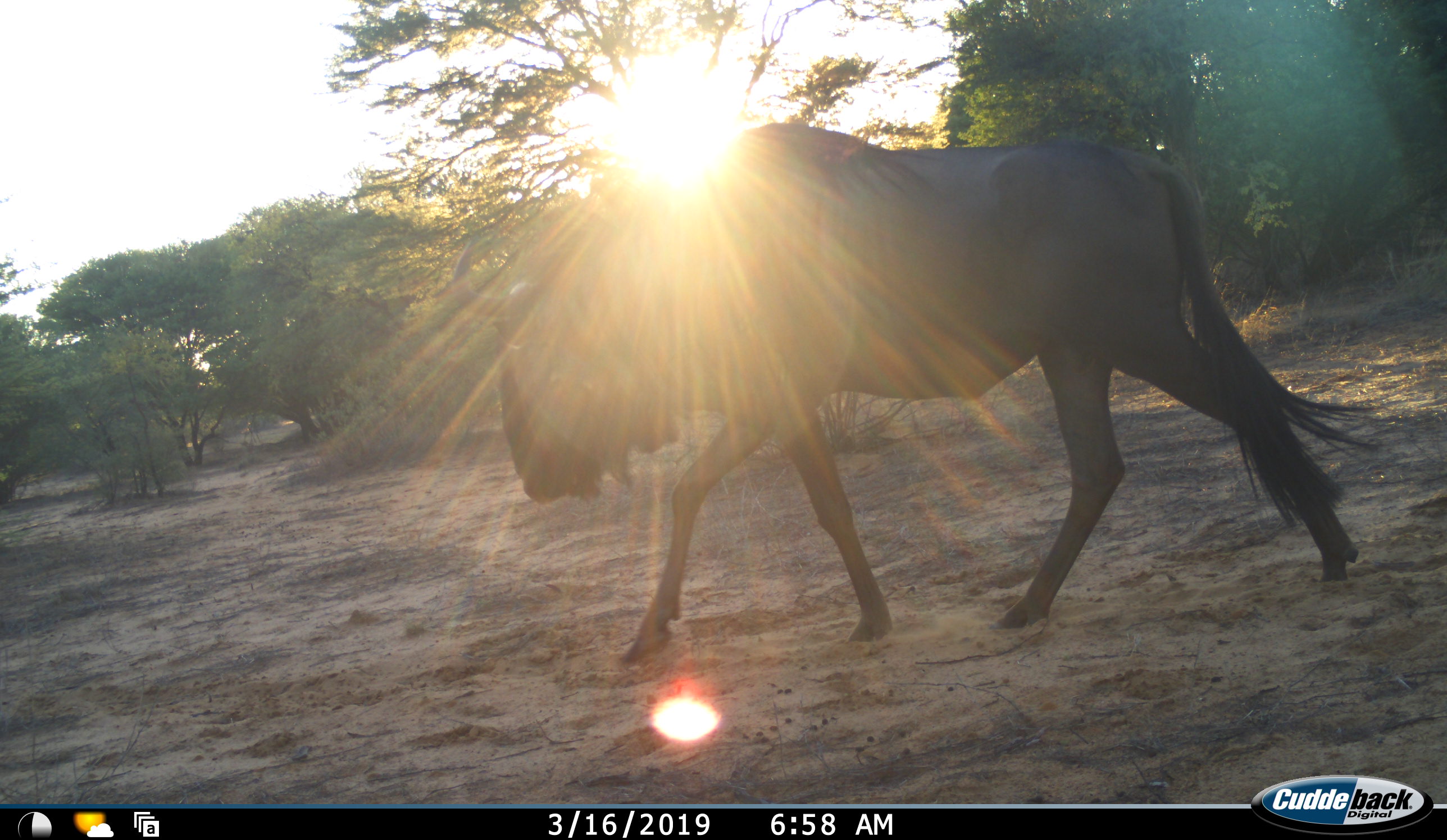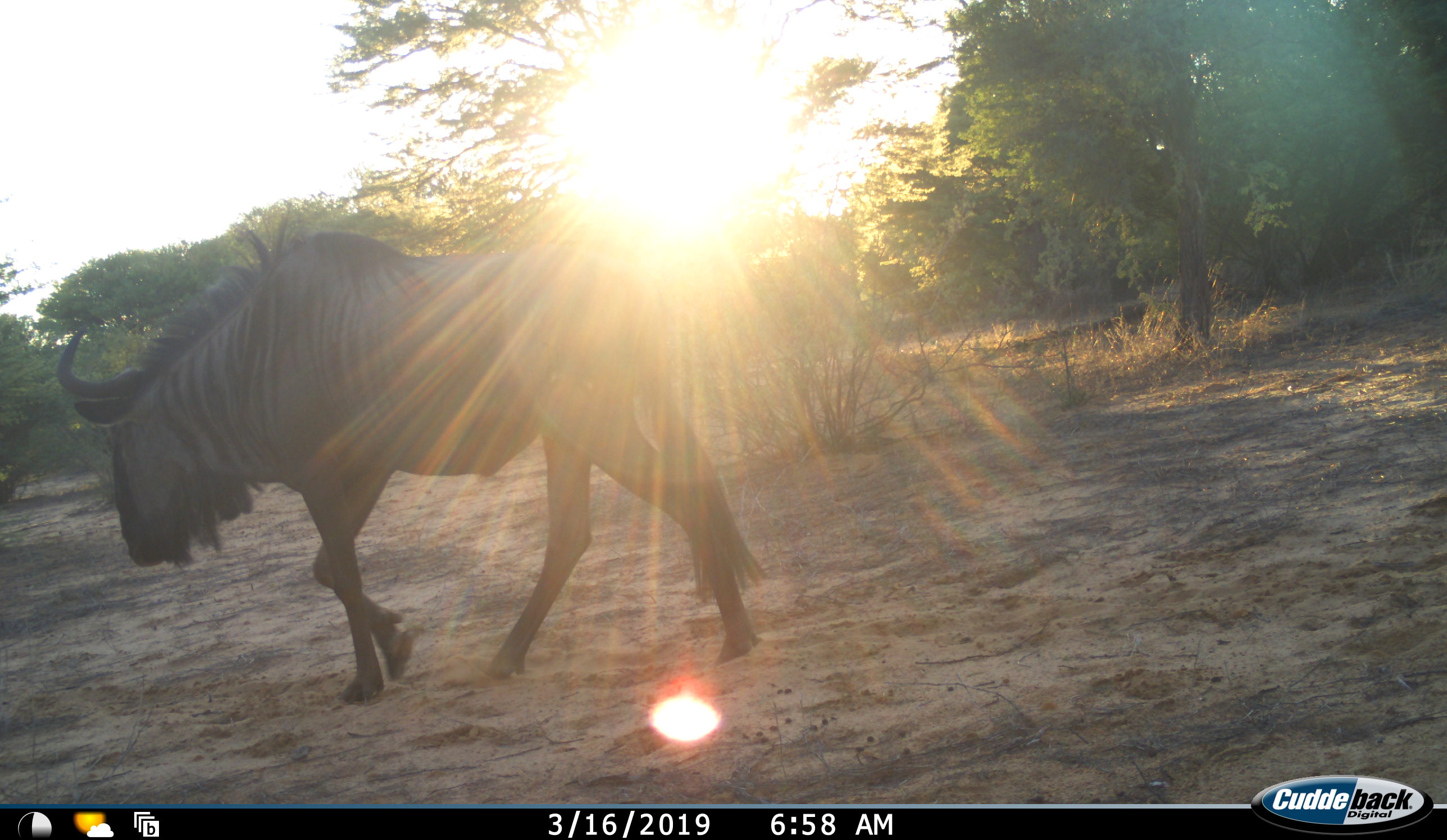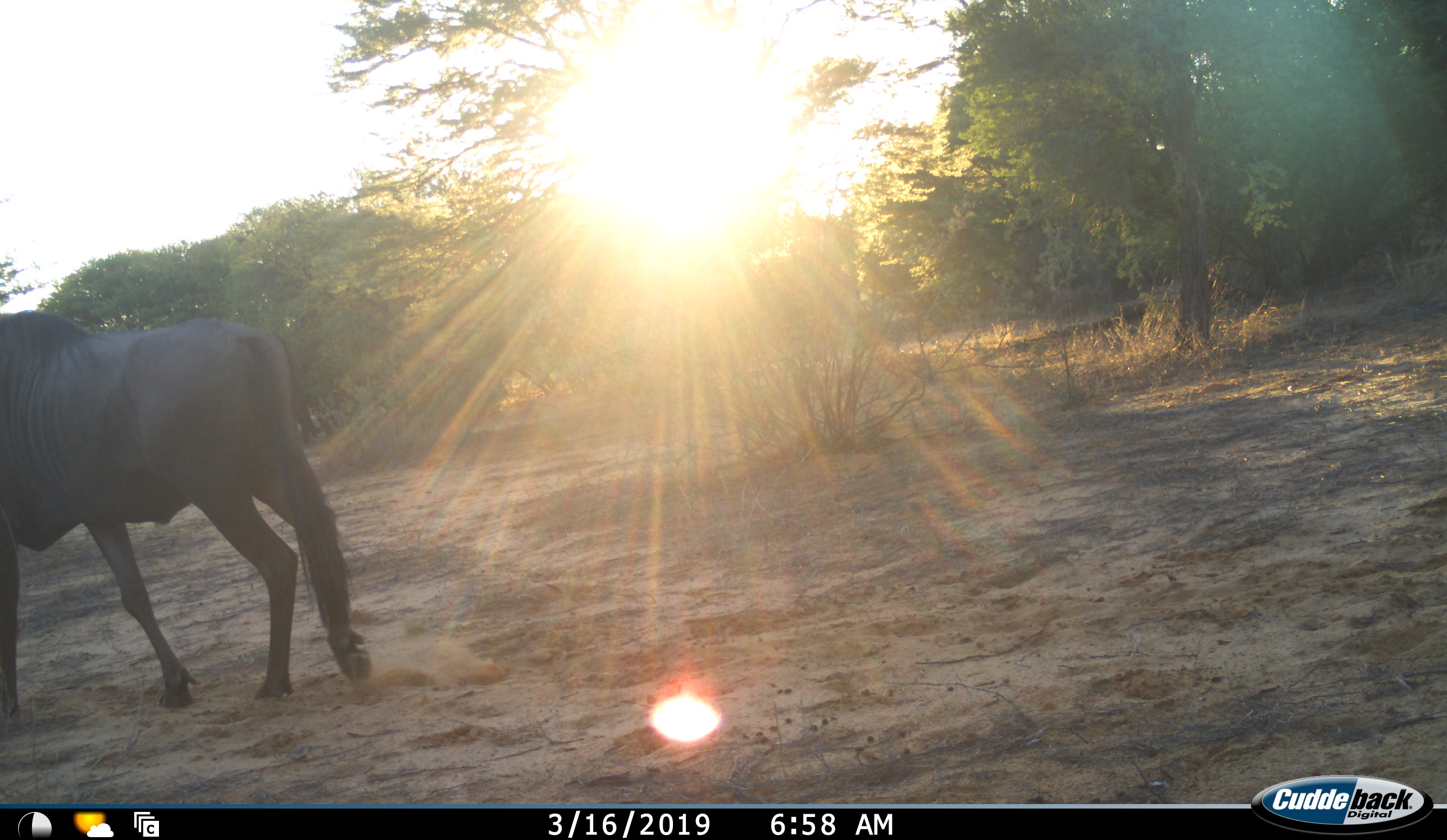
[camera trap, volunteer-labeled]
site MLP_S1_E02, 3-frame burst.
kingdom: Animalia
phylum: Chordata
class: Mammalia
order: Artiodactyla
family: Bovidae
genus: Connochaetes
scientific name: Connochaetes taurinus taurinus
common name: blue wildebeest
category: wildebeestblue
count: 1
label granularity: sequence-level